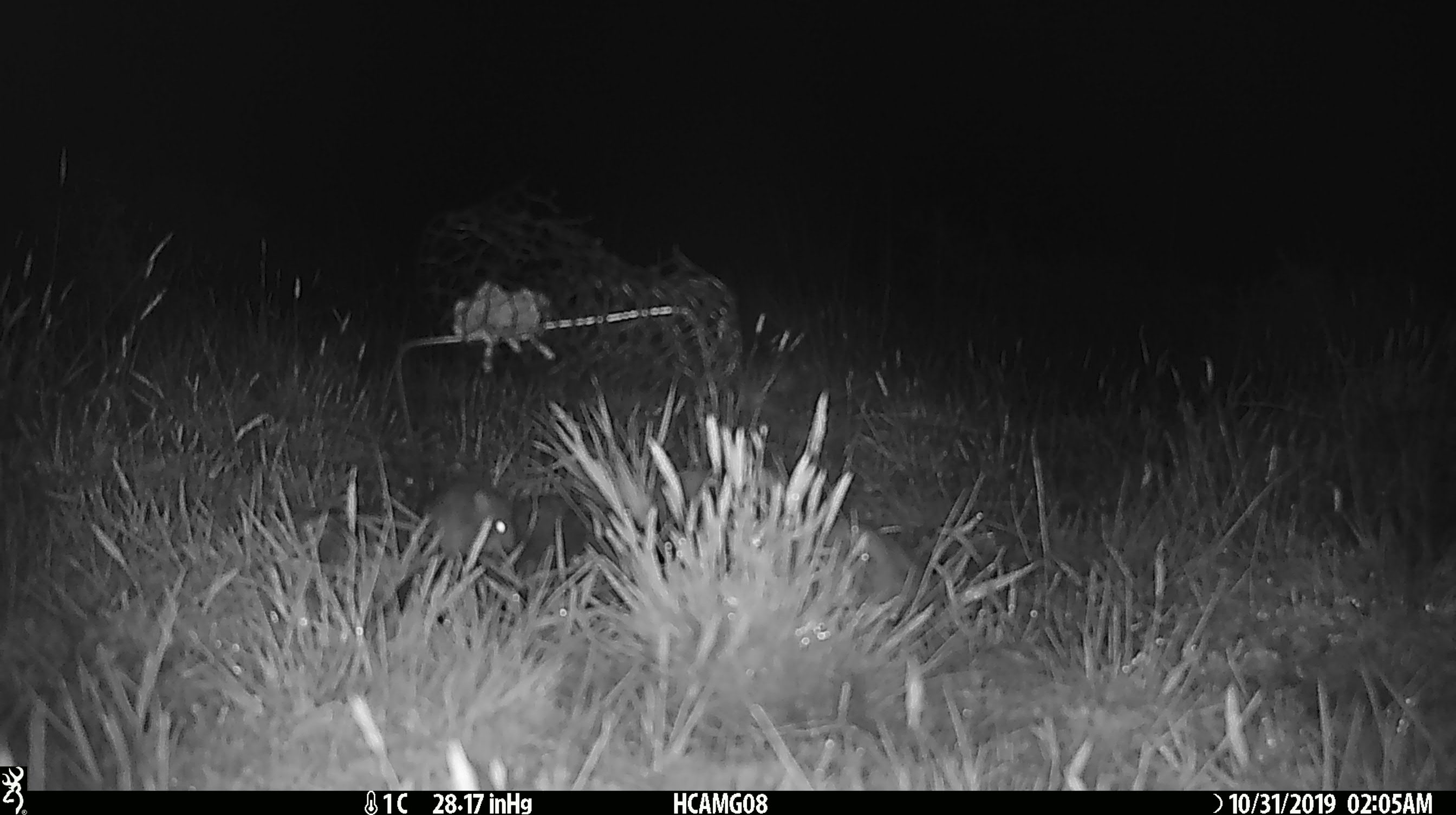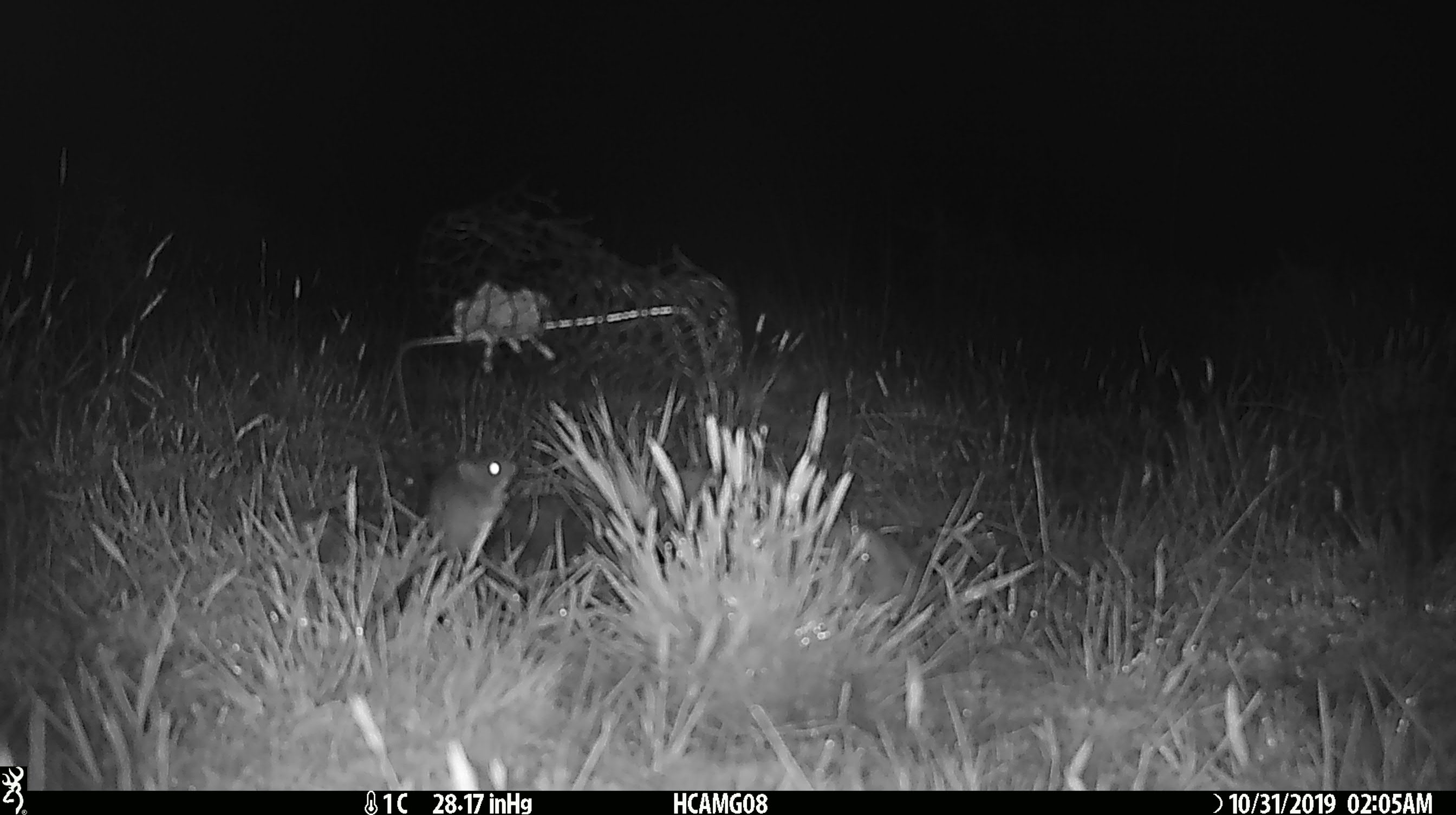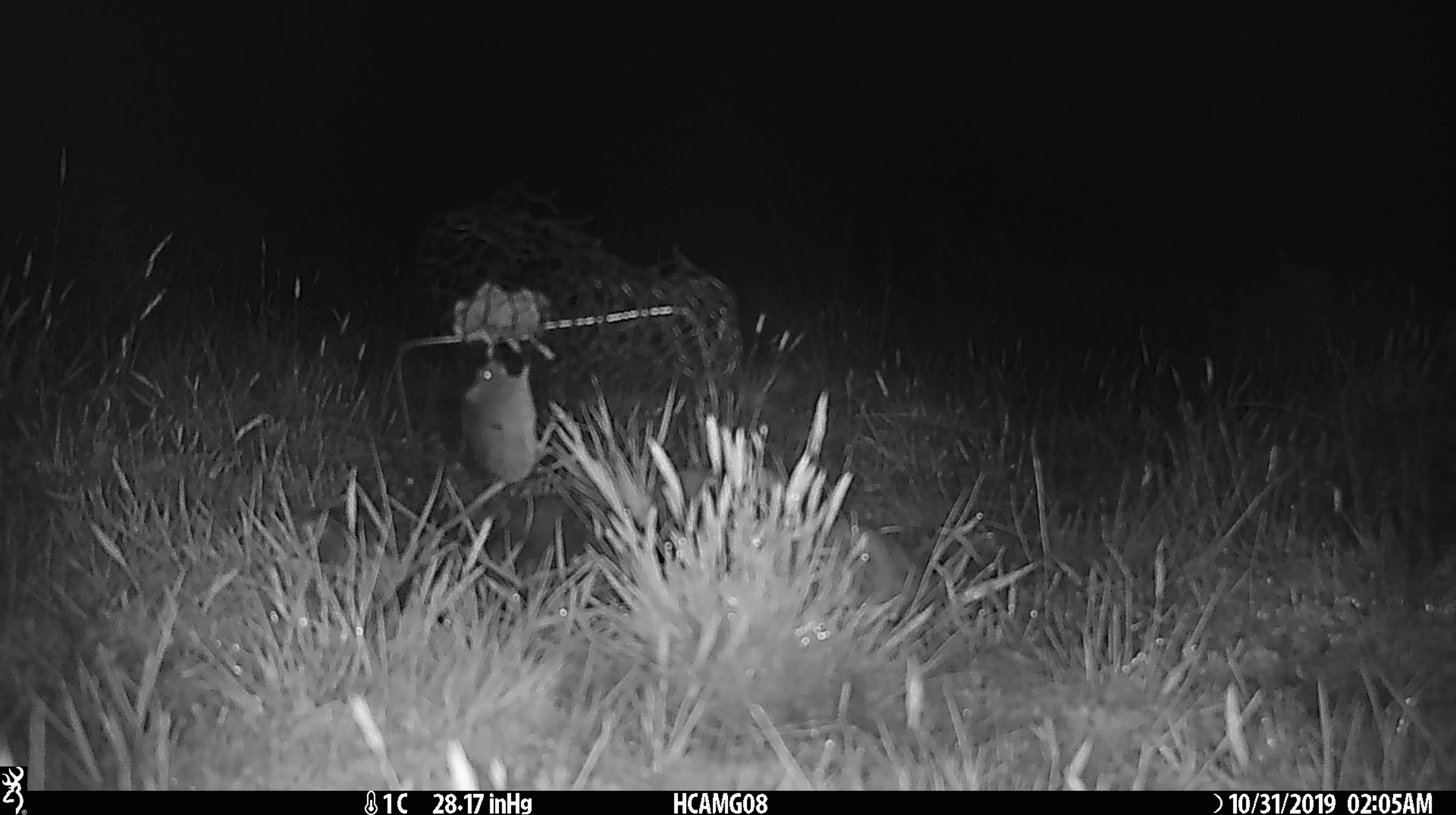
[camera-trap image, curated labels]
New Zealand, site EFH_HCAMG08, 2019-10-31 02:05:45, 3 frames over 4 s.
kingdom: Animalia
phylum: Chordata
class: Mammalia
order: Rodentia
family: Muridae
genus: Mus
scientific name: Mus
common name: mouse